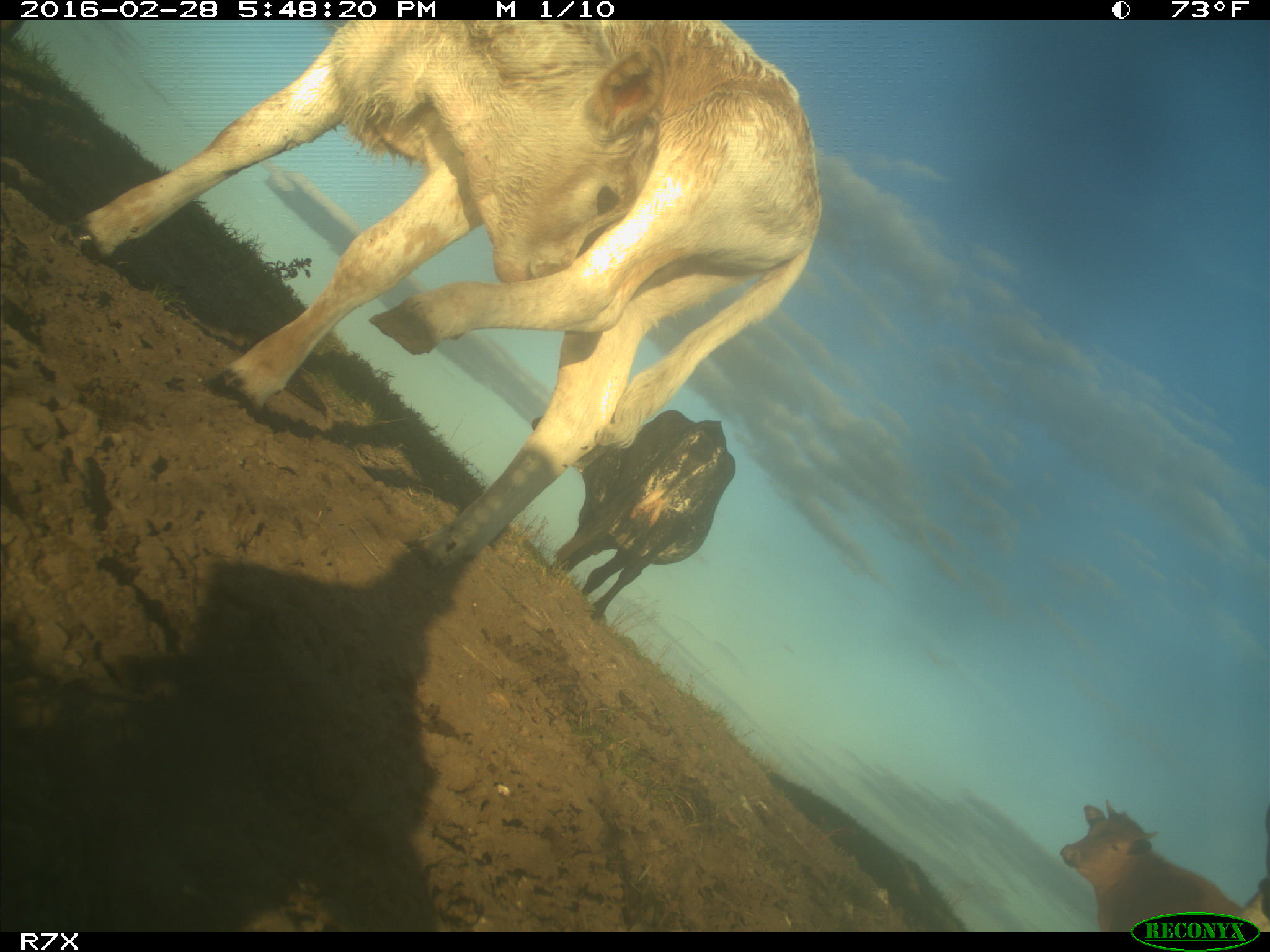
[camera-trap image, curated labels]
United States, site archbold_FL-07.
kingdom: Animalia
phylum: Chordata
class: Mammalia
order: Artiodactyla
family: Bovidae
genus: Bos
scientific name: Bos taurus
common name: domestic cow